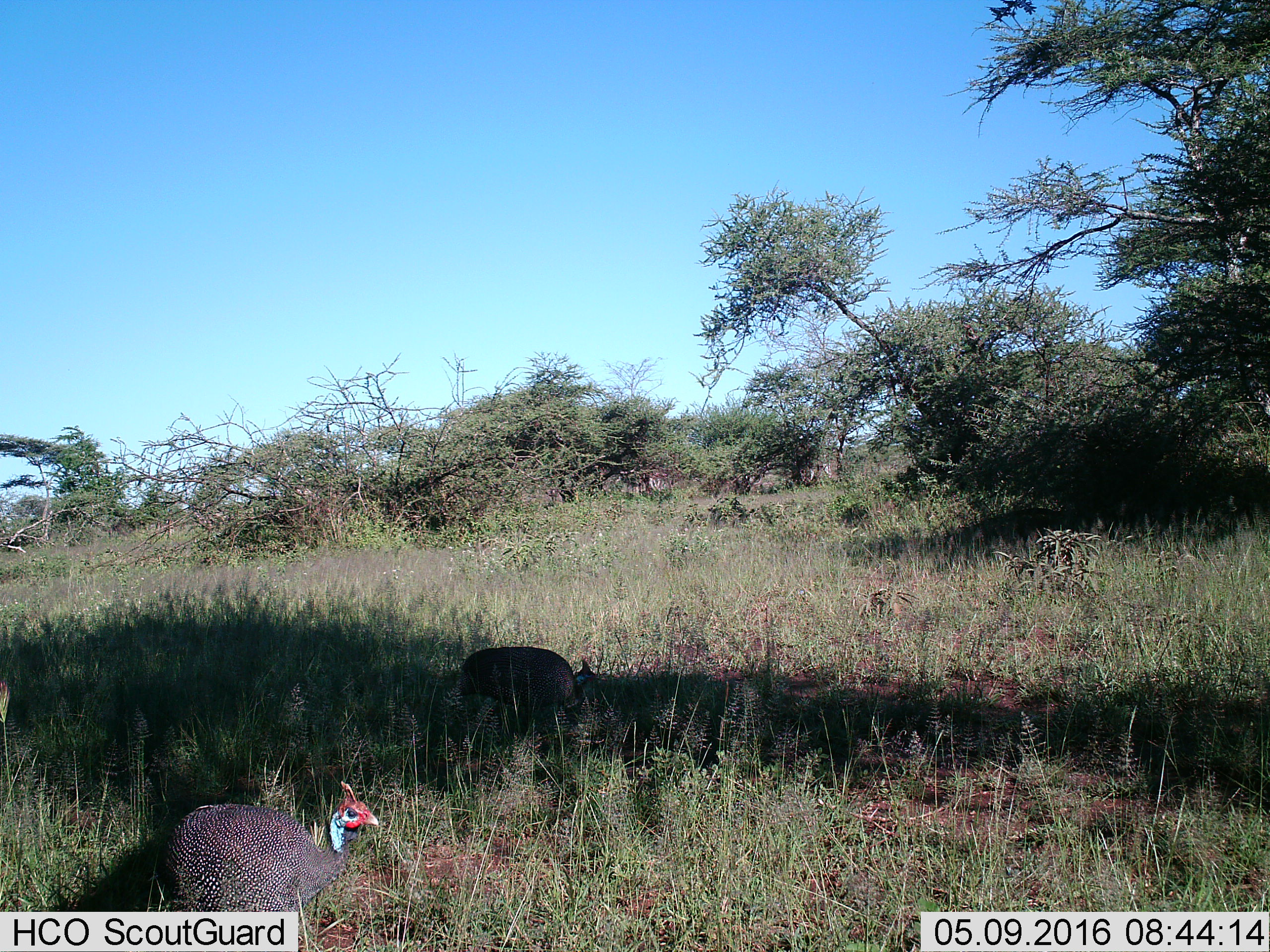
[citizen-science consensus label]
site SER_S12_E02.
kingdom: Animalia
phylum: Chordata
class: Aves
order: Galliformes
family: Numididae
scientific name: Numididae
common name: guineafowl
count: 2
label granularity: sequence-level